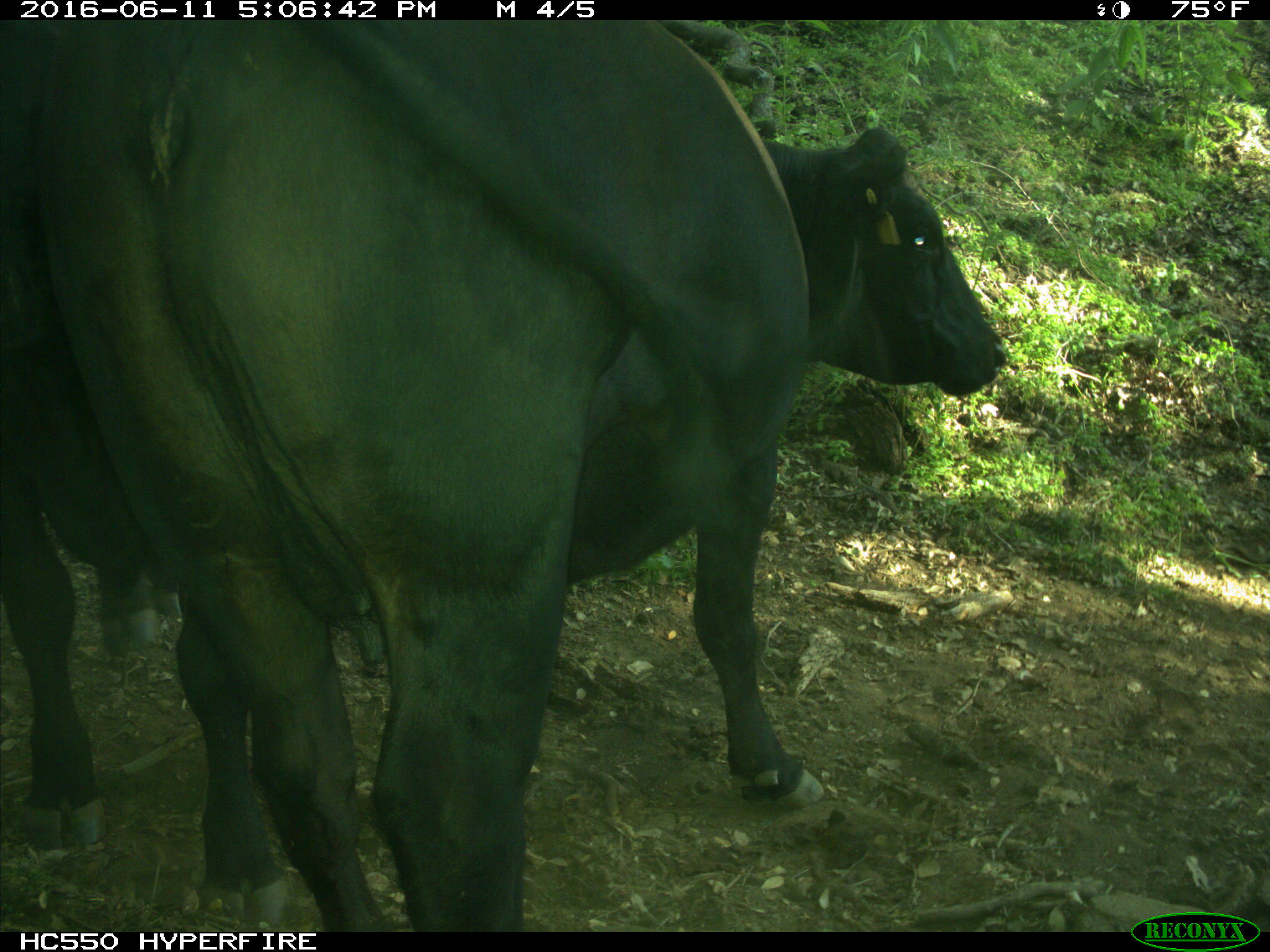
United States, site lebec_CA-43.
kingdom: Animalia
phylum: Chordata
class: Mammalia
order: Artiodactyla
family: Bovidae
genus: Bos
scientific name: Bos taurus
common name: domestic cow